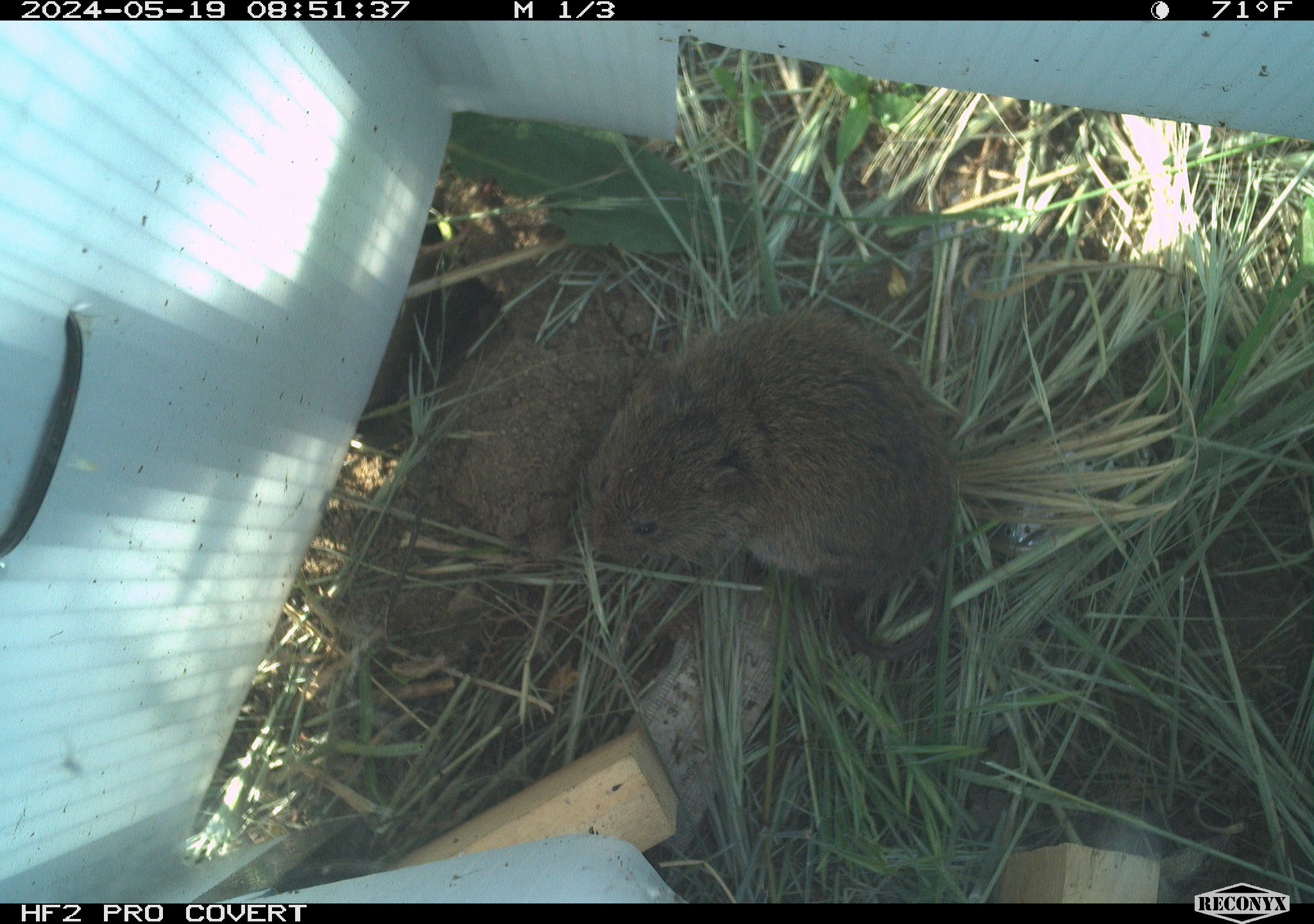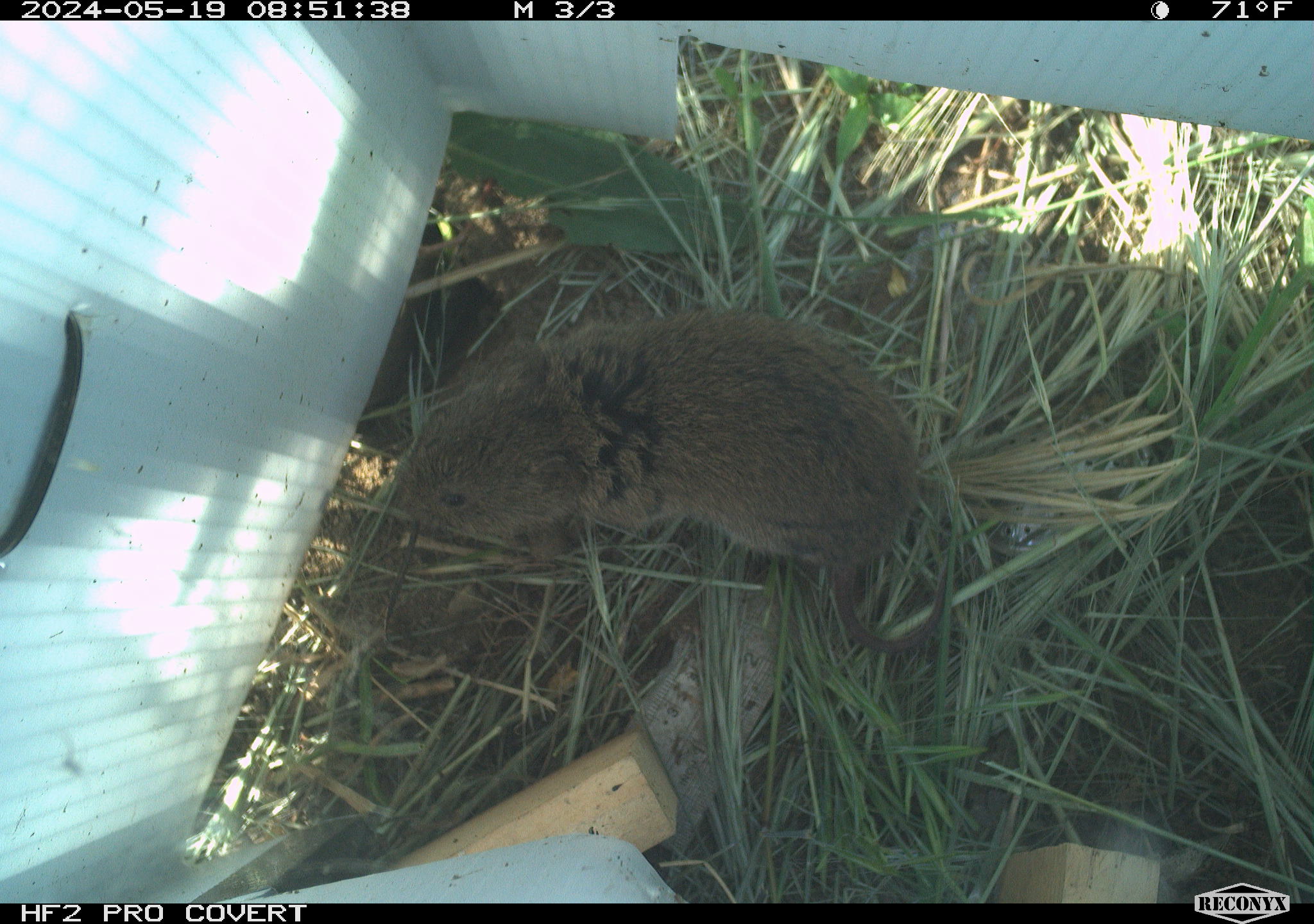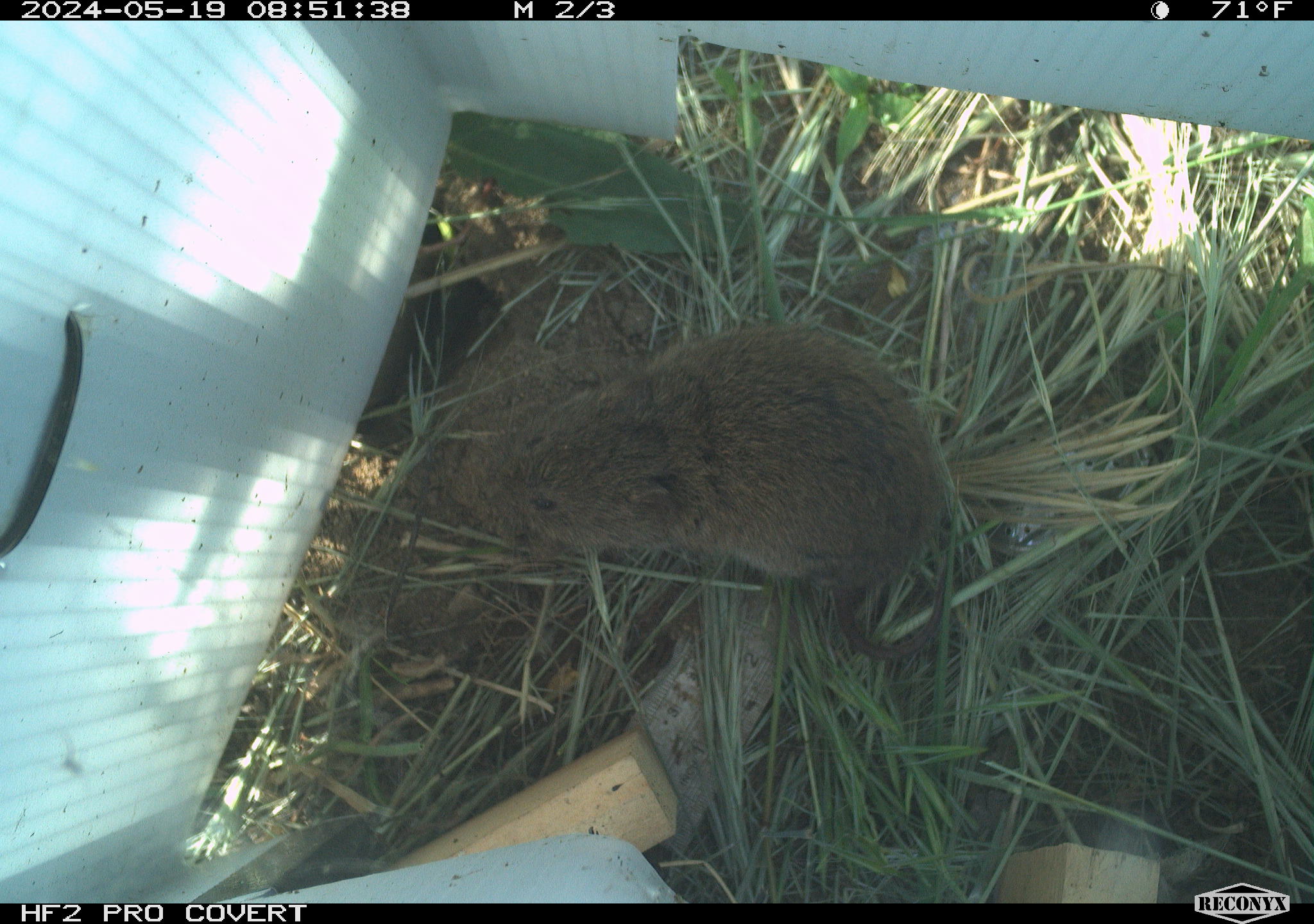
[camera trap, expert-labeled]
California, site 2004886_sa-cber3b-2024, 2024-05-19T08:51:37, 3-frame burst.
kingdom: Animalia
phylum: Chordata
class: Mammalia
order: Rodentia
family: Cricetidae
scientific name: Arvicolinae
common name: voles, lemmings, and muskrats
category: arvicolinae subfamily